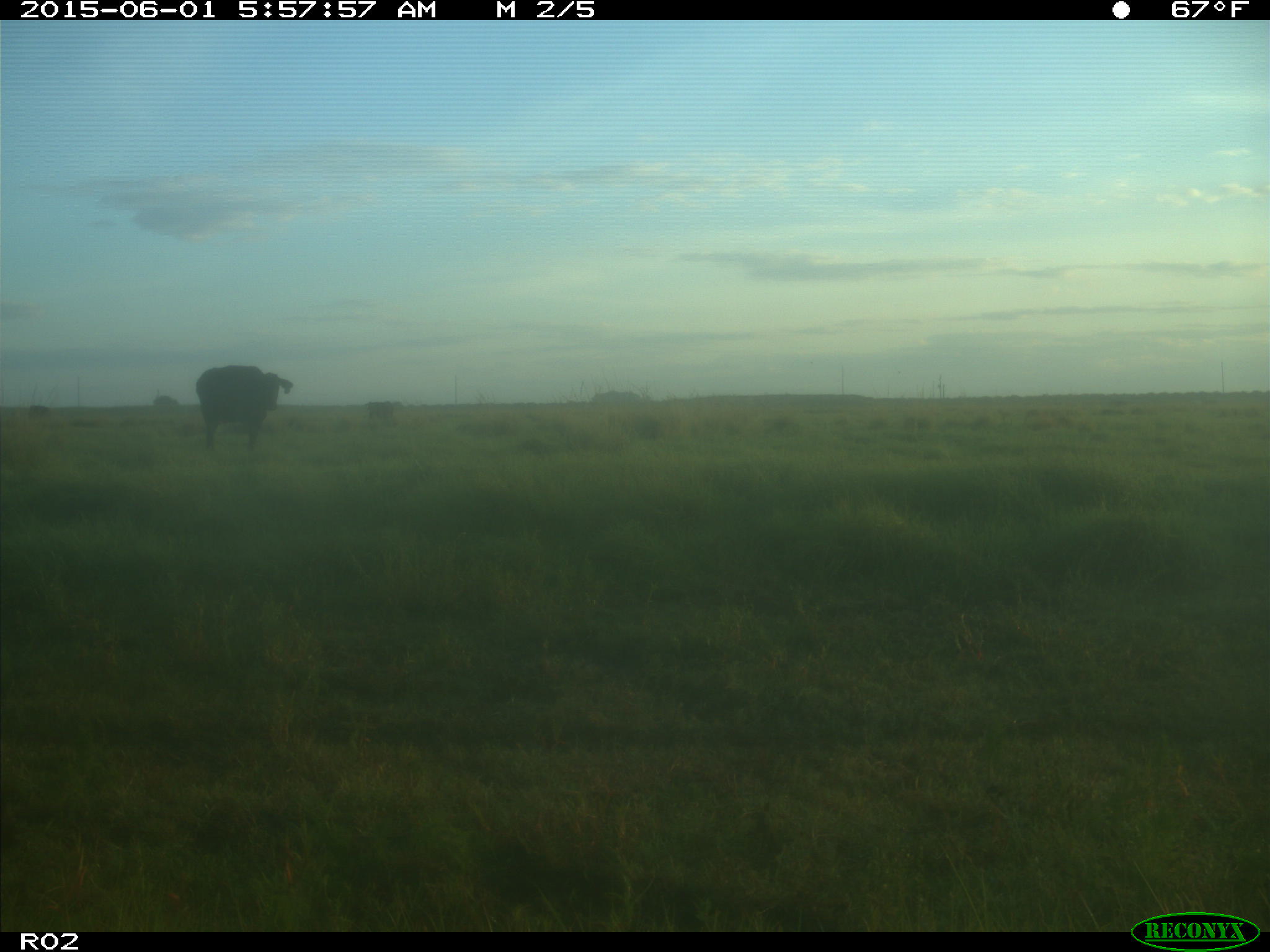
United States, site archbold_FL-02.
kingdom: Animalia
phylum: Chordata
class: Mammalia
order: Artiodactyla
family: Bovidae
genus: Bos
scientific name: Bos taurus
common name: domestic cow